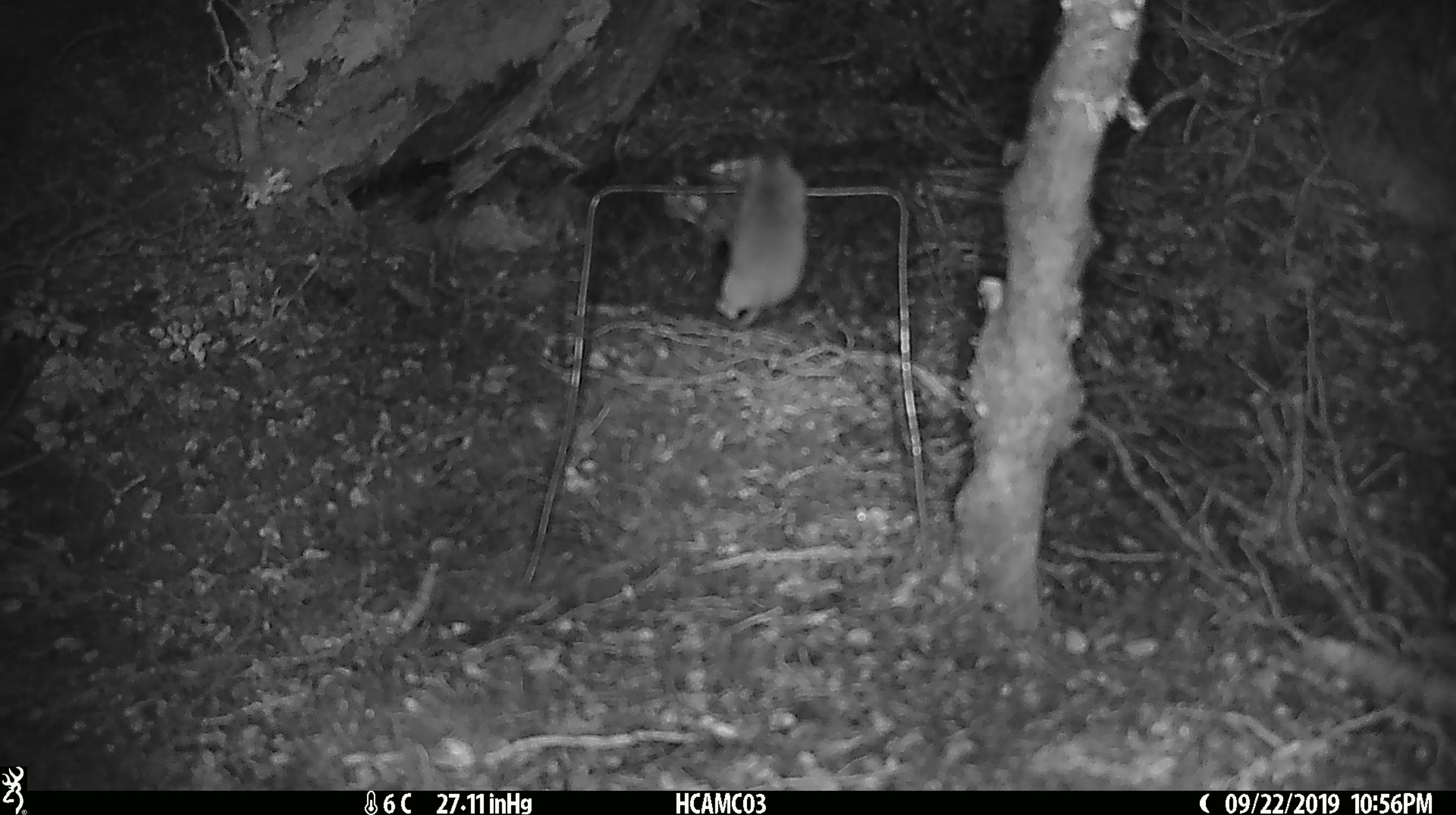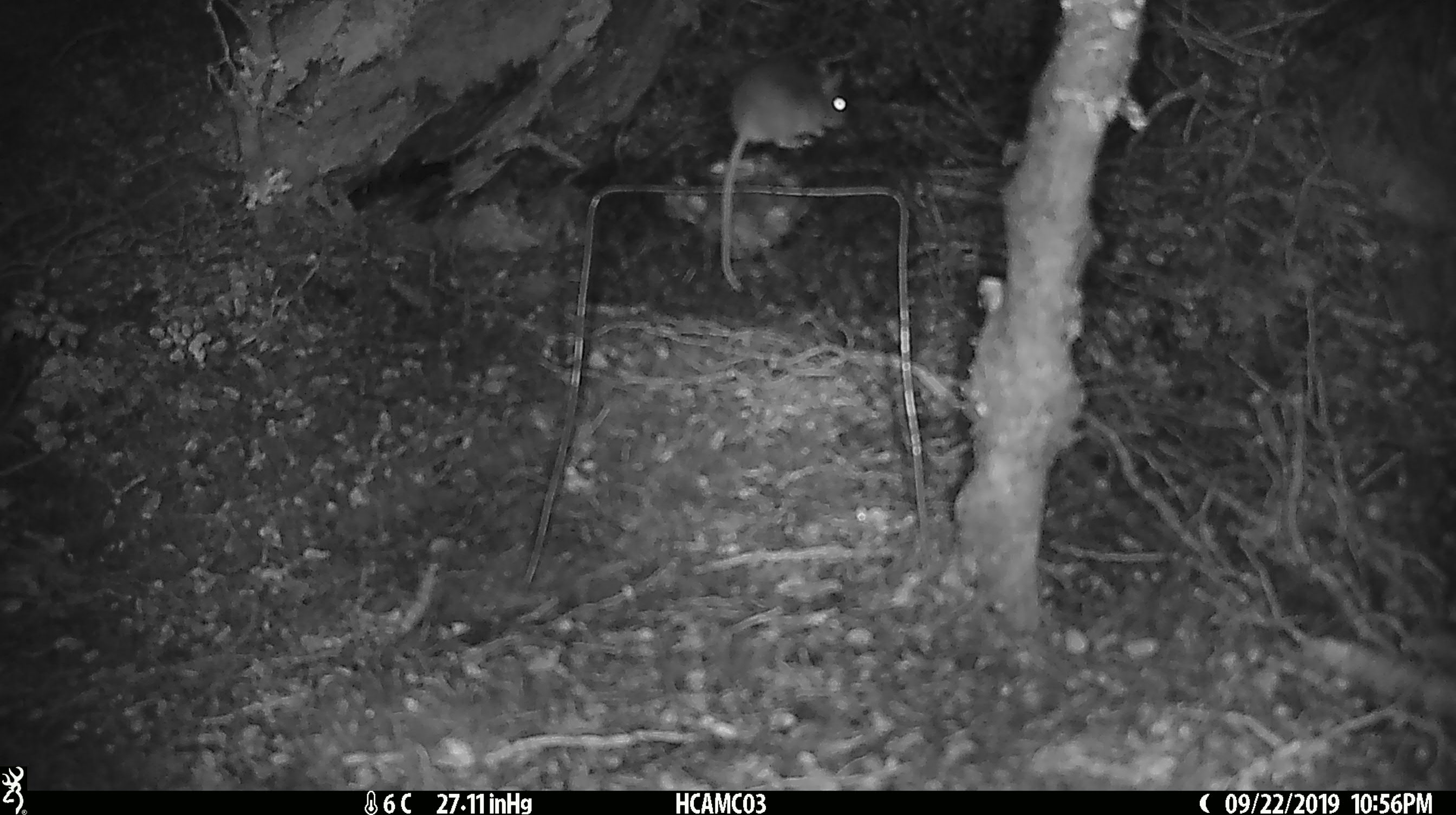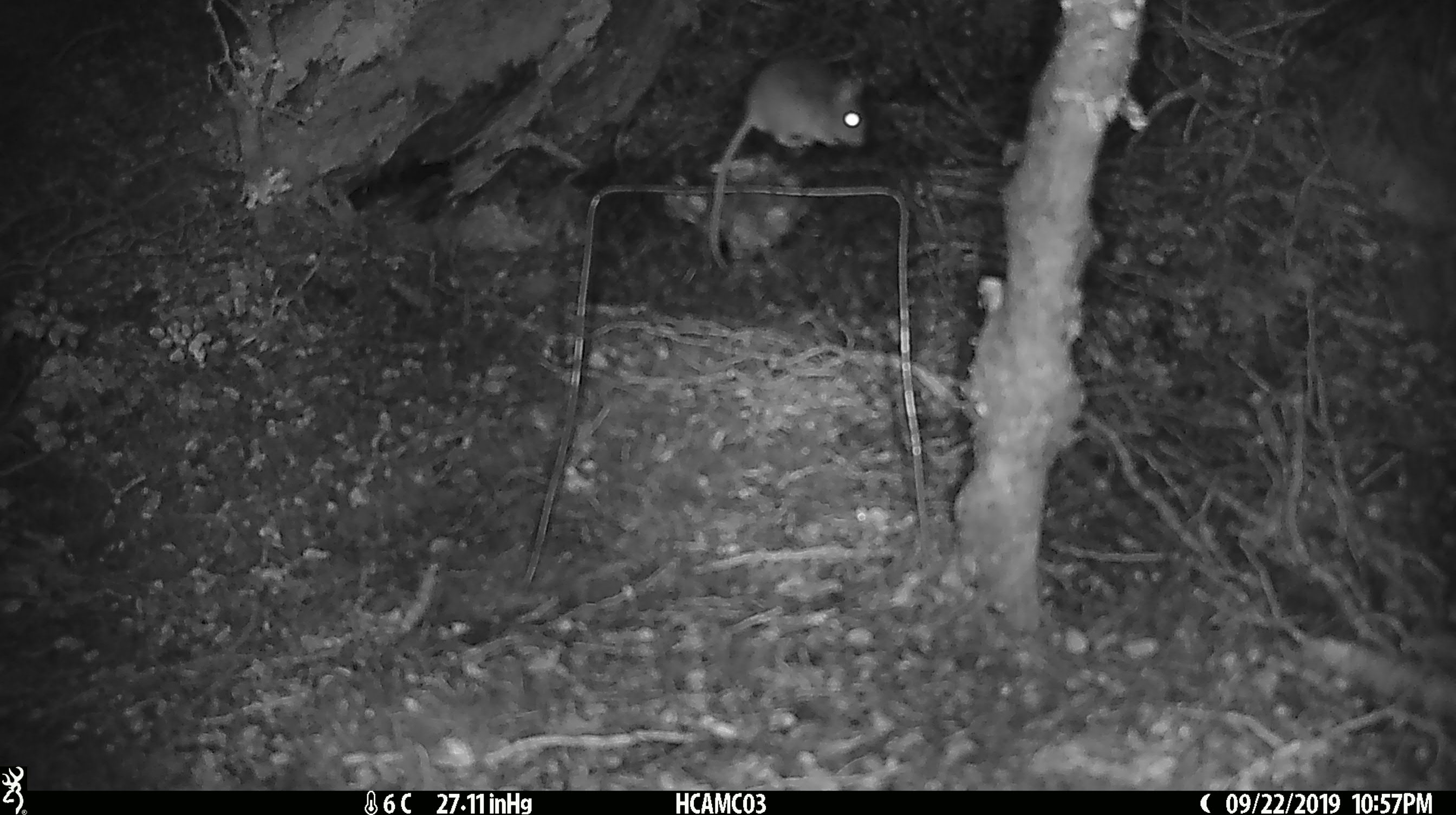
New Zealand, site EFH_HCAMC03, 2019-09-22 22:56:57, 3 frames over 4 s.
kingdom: Animalia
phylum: Chordata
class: Mammalia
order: Rodentia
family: Muridae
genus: Mus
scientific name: Mus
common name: mouse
Mouse (Mus).